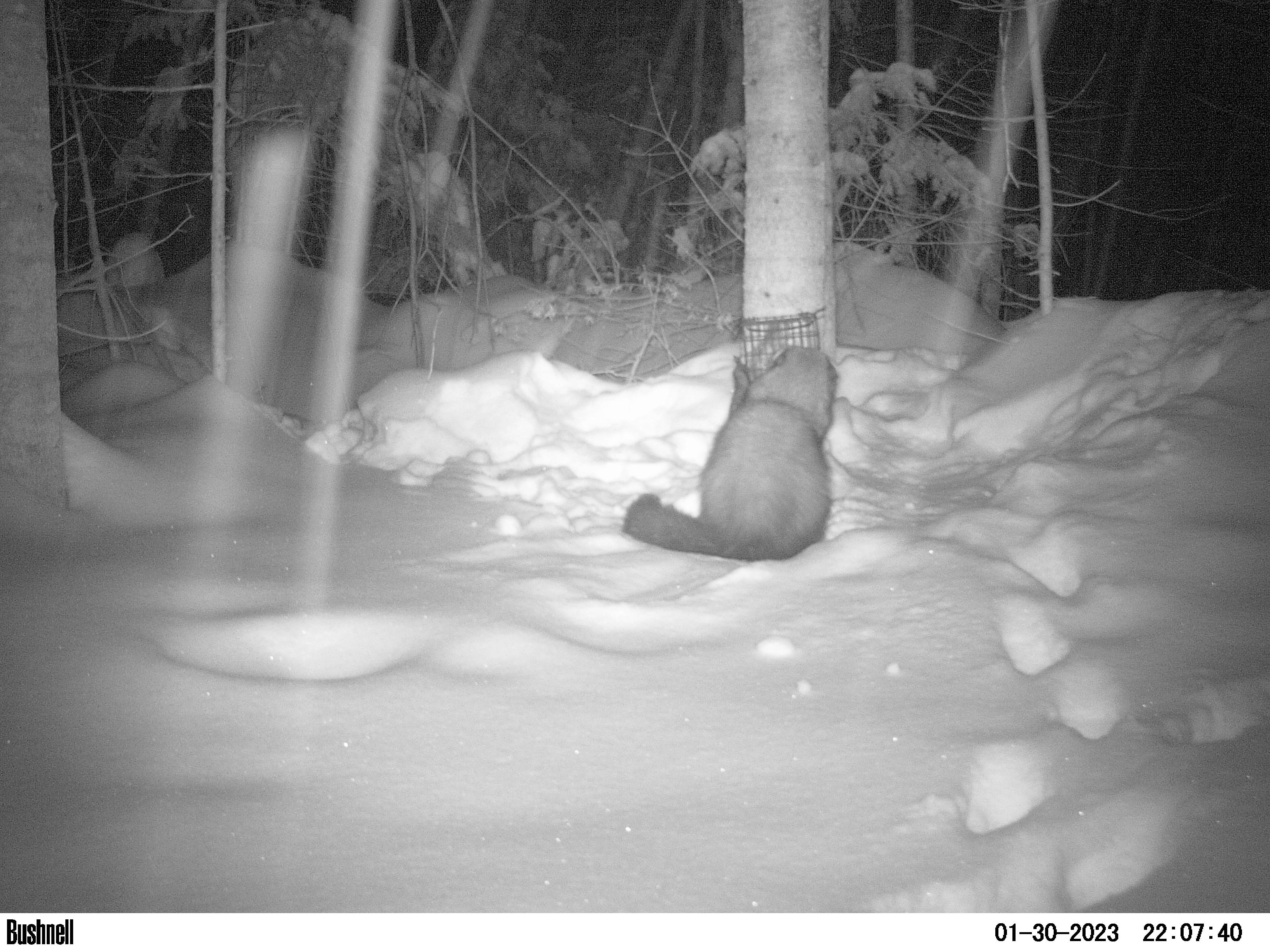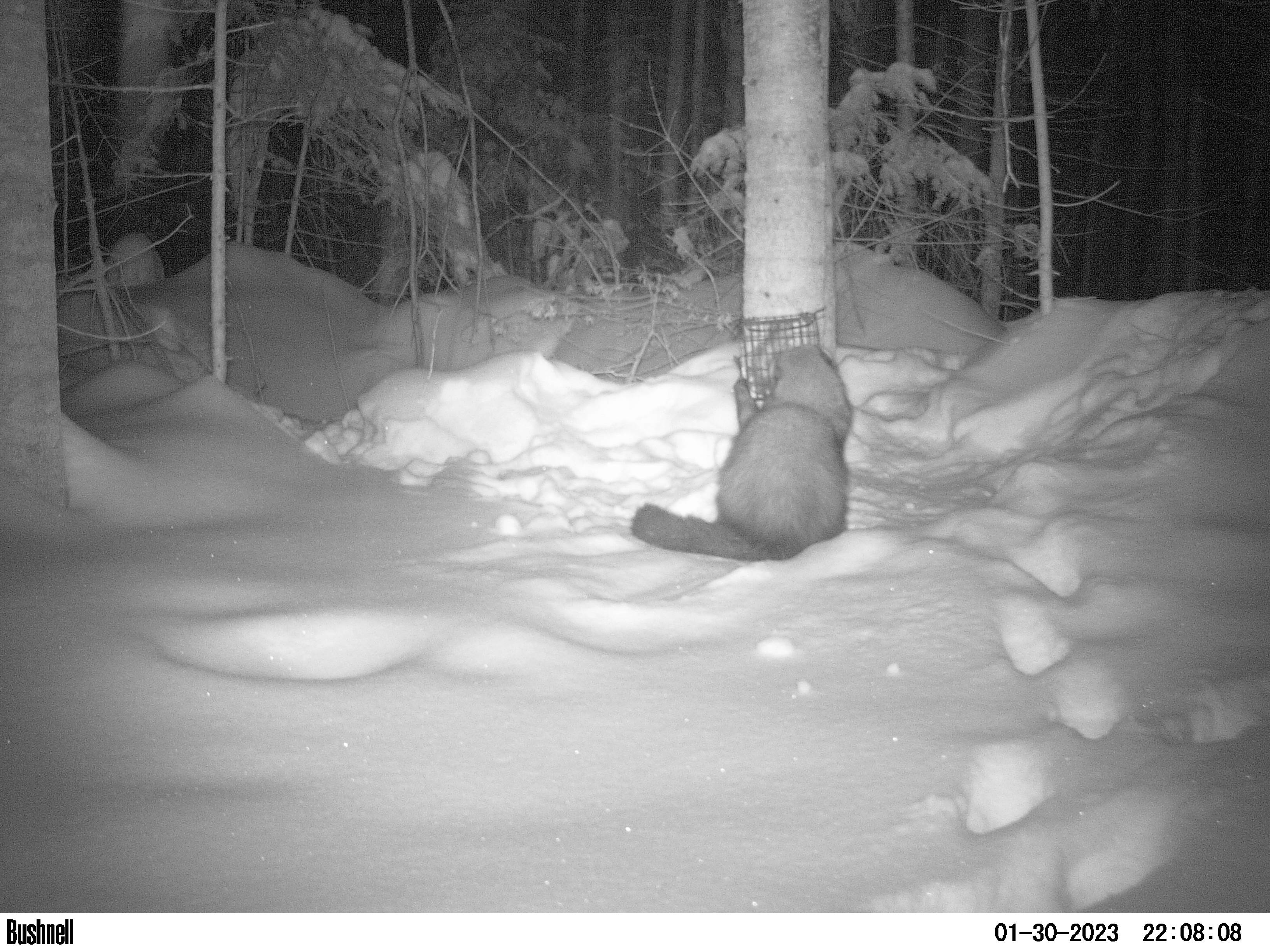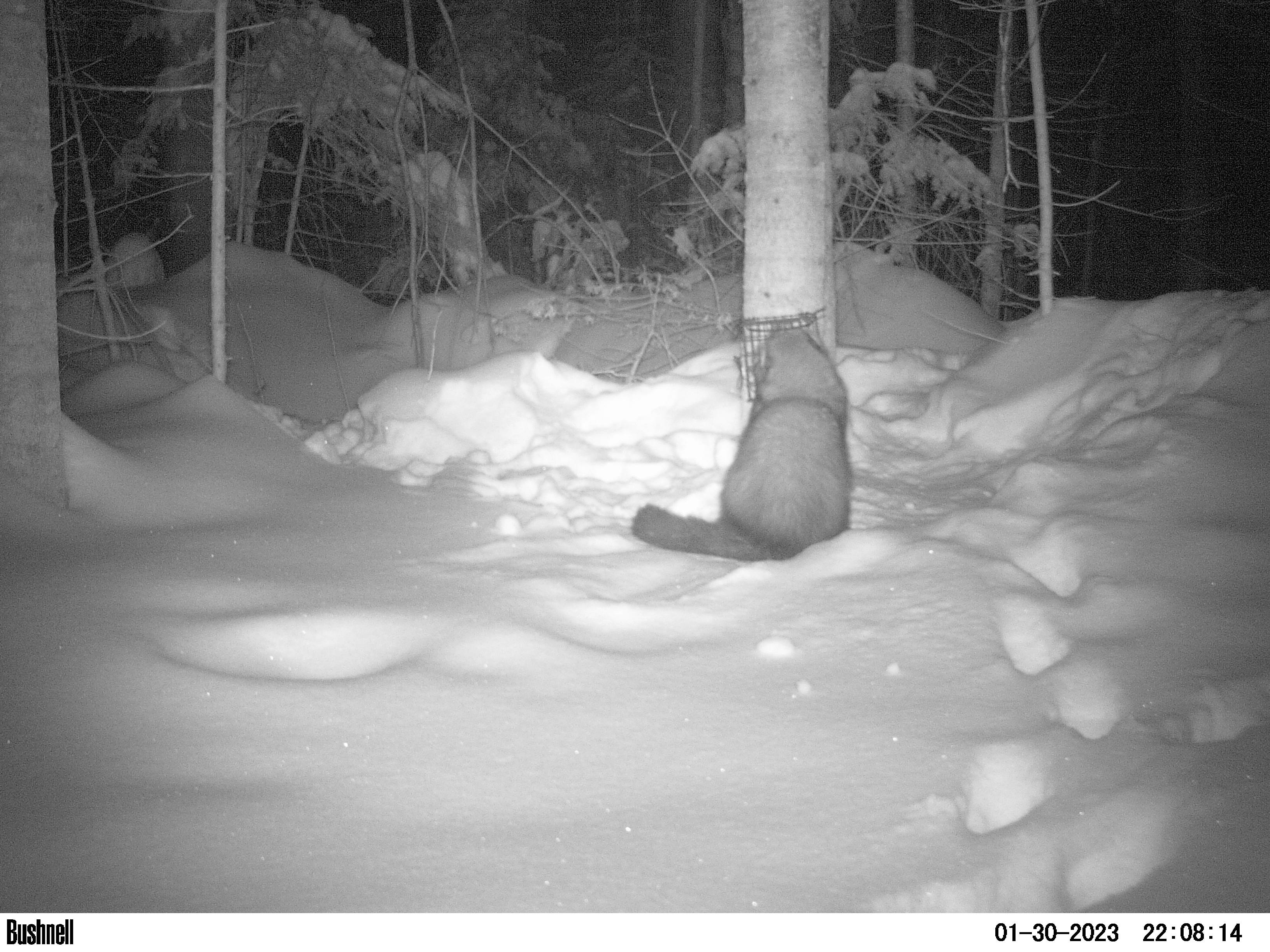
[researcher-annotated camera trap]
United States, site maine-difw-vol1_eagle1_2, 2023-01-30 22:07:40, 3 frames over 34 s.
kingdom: Animalia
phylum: Chordata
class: Mammalia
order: Carnivora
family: Mustelidae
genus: Pekania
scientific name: Pekania pennanti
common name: fisher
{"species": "fisher (Pekania pennanti)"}